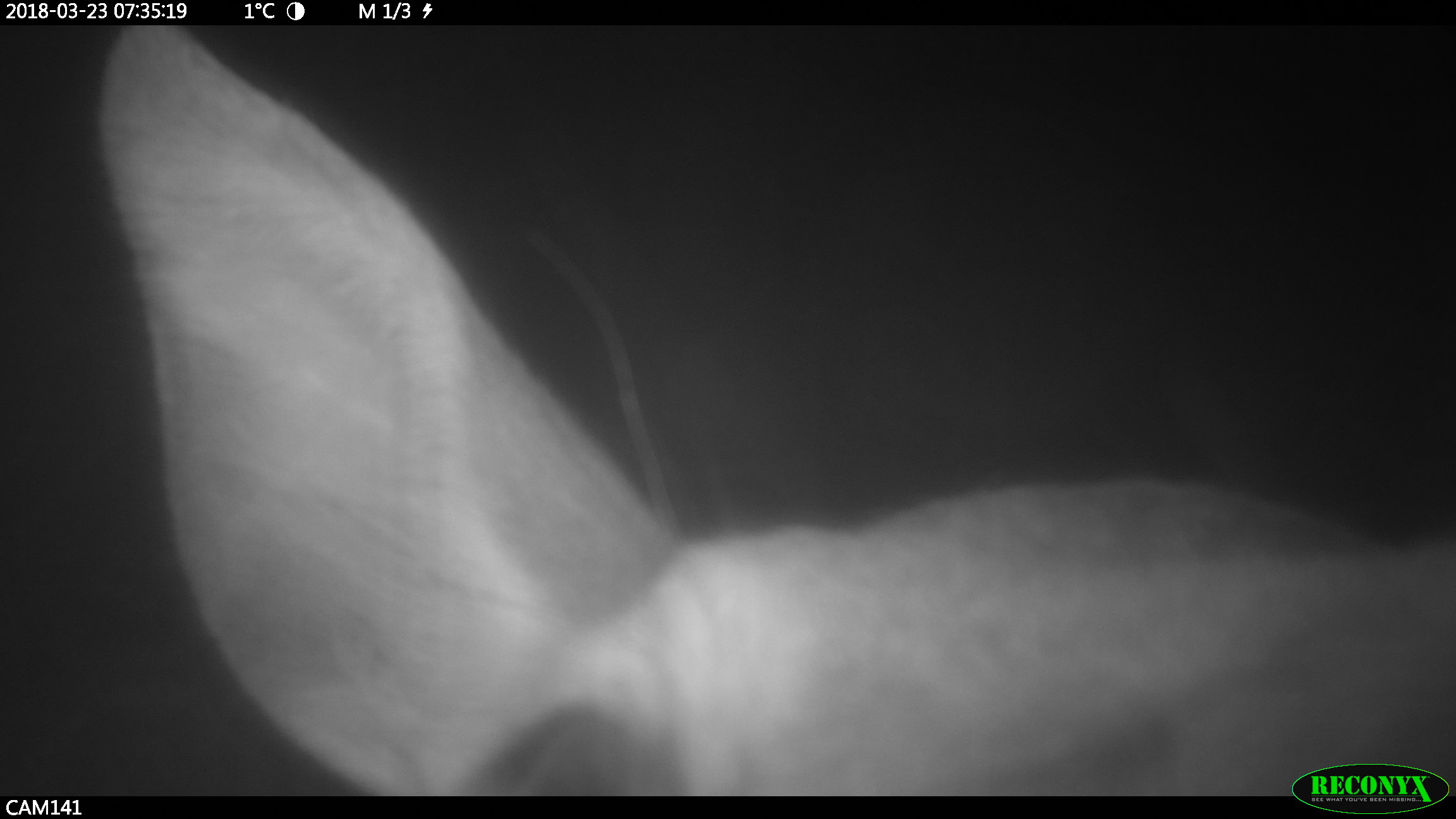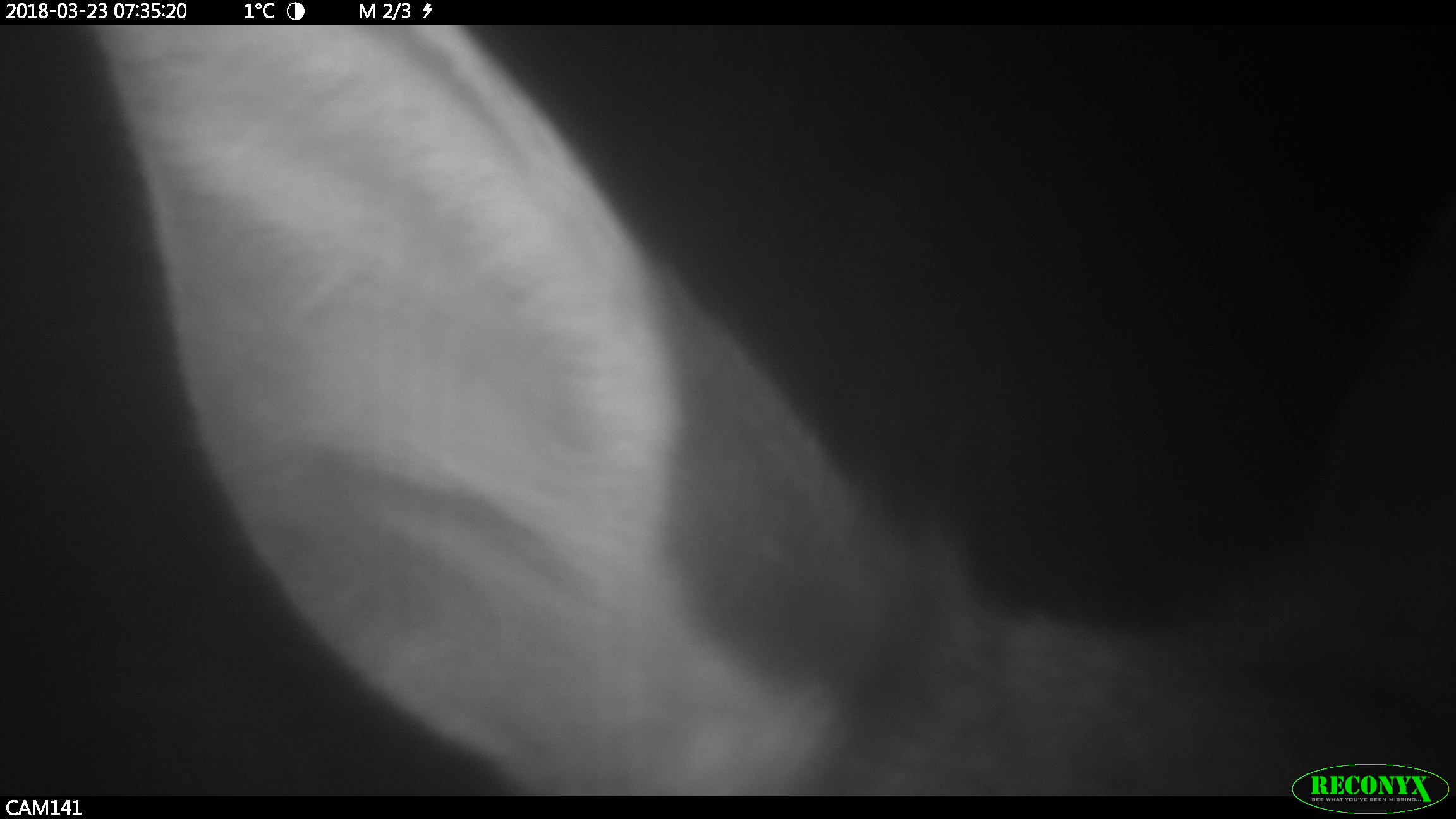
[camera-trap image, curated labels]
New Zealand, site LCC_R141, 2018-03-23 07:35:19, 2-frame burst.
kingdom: Animalia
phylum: Chordata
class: Mammalia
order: Artiodactyla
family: Cervidae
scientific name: Cervidae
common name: deer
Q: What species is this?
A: Deer (Cervidae).